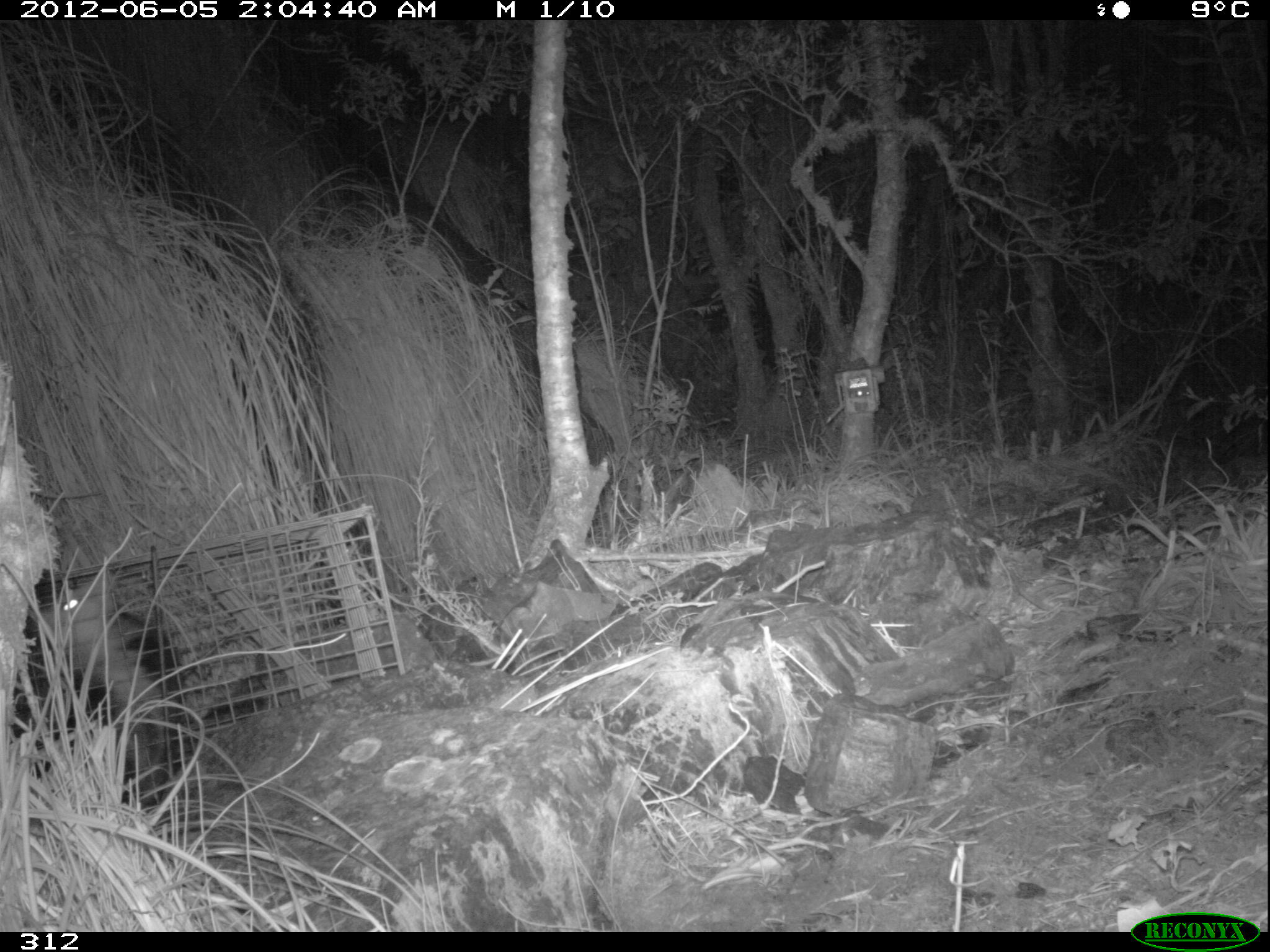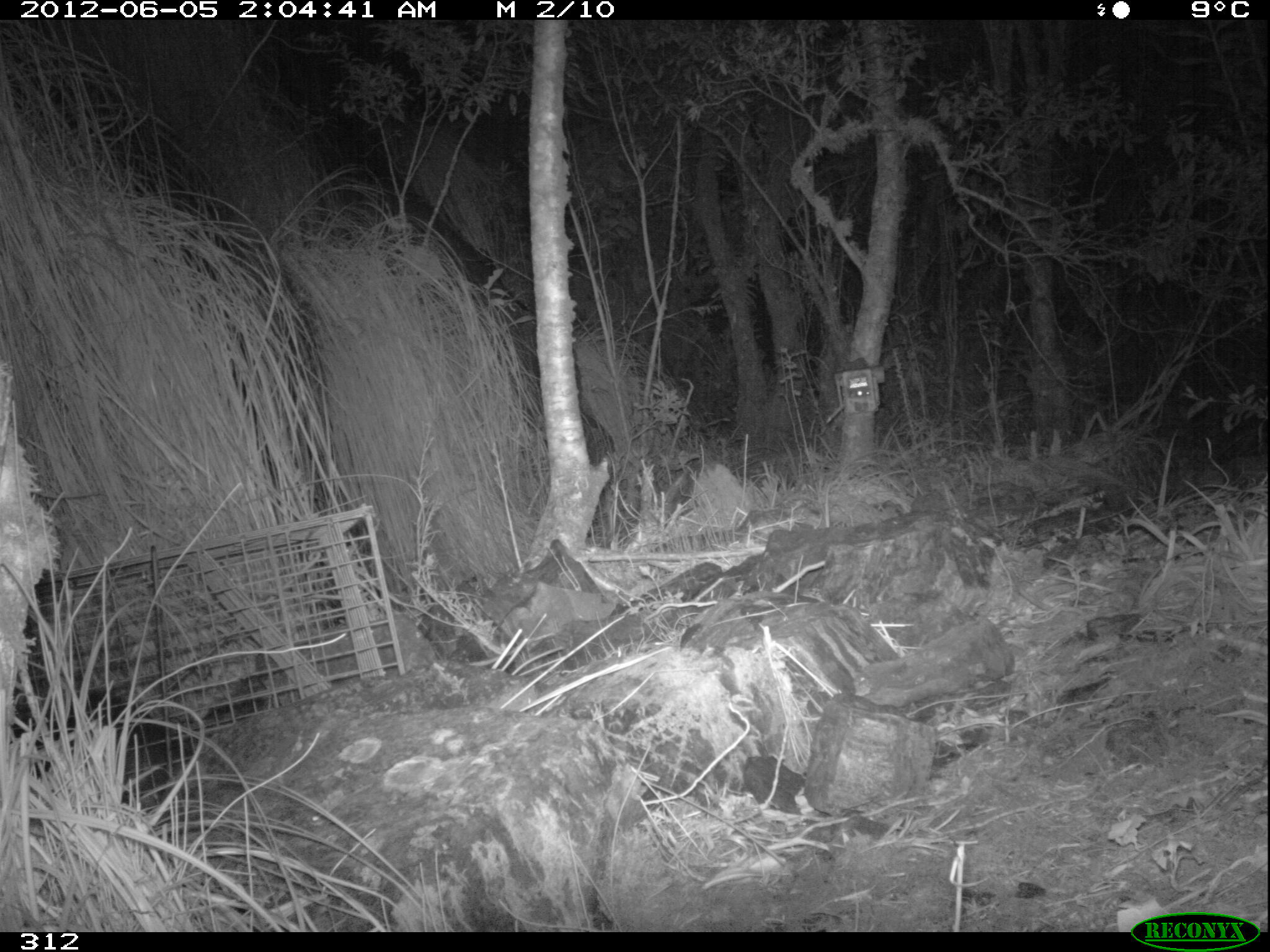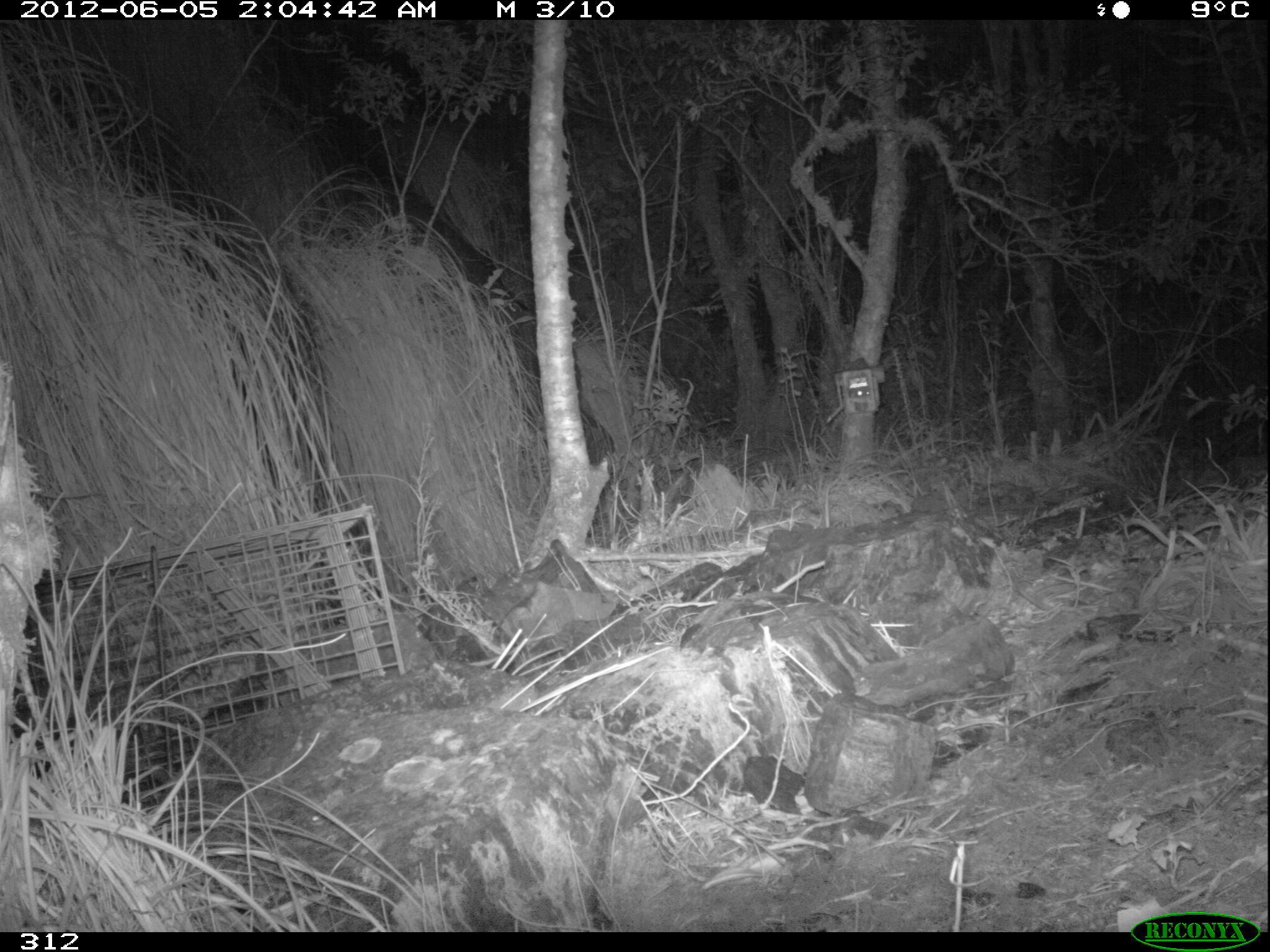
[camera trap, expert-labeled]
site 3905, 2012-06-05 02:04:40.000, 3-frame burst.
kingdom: Animalia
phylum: Chordata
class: Mammalia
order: Didelphimorphia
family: Didelphidae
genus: Didelphis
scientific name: Didelphis pernigra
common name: andean white-eared opossum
Didelphis pernigra (andean white-eared opossum).